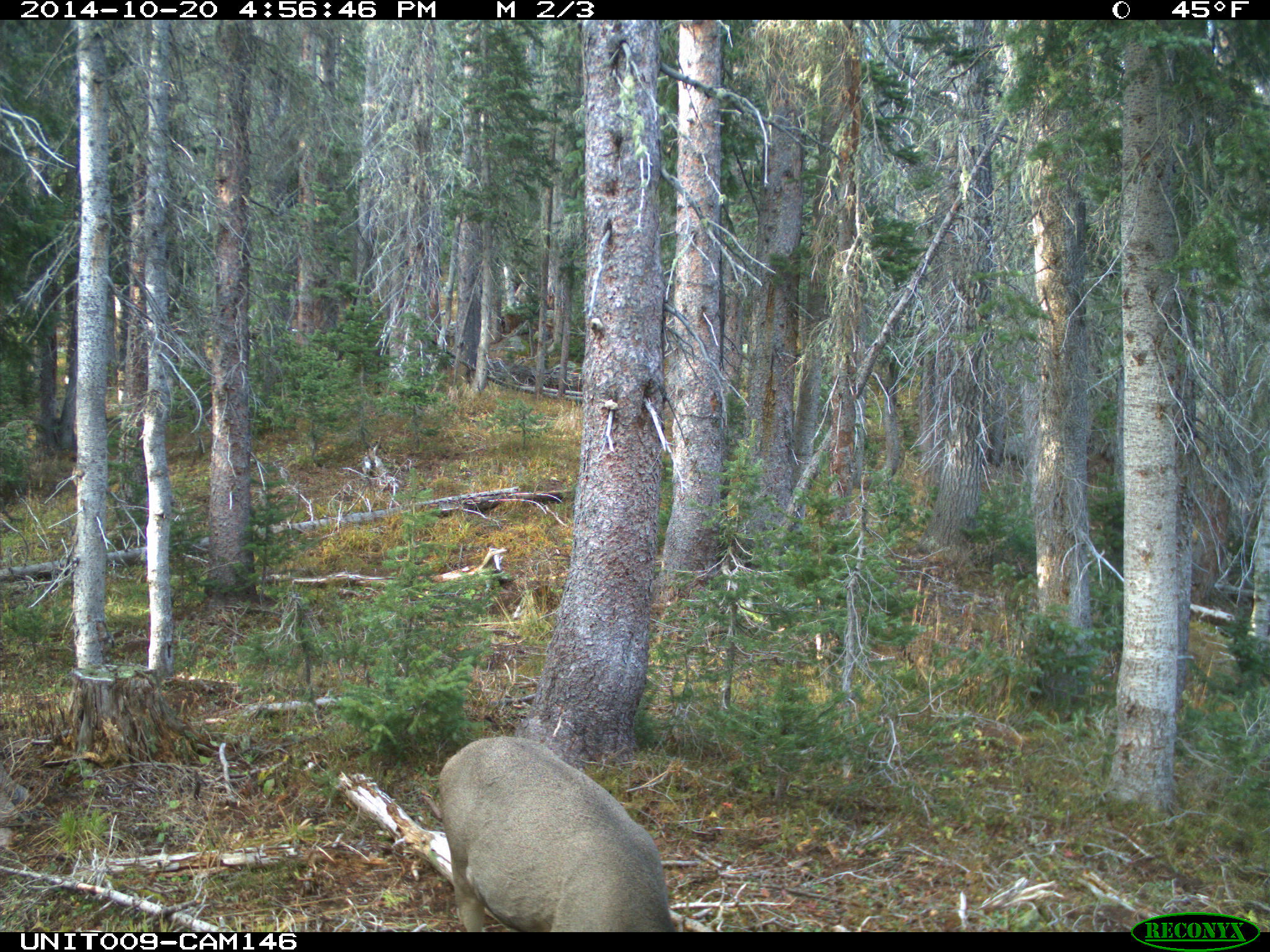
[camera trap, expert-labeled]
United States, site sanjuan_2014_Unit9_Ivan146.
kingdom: Animalia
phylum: Chordata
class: Mammalia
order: Artiodactyla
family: Cervidae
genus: Odocoileus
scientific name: Odocoileus hemionus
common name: mule deer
Odocoileus hemionus (mule deer).